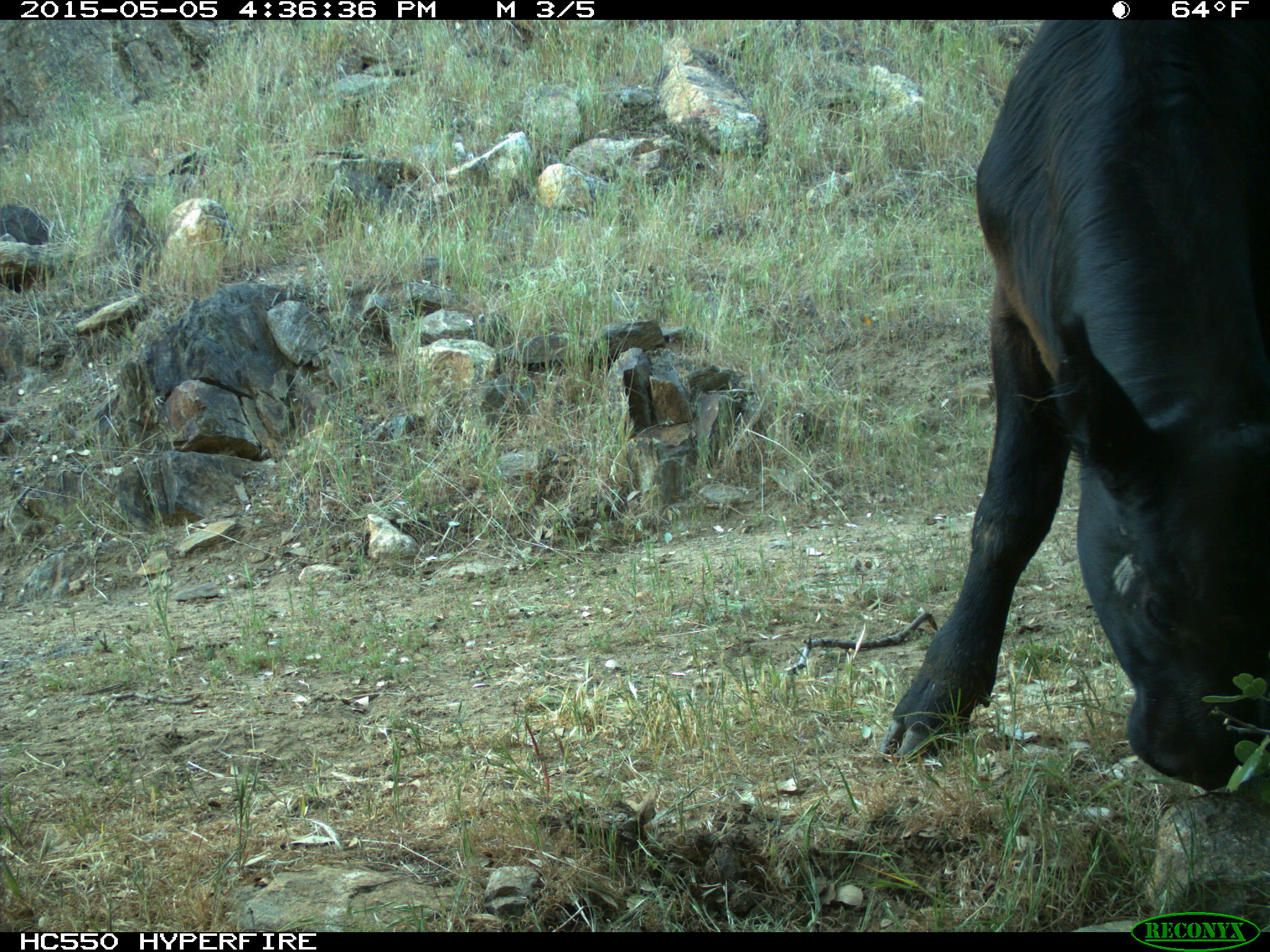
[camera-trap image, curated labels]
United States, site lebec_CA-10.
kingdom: Animalia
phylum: Chordata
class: Mammalia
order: Artiodactyla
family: Bovidae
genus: Bos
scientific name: Bos taurus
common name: domestic cow